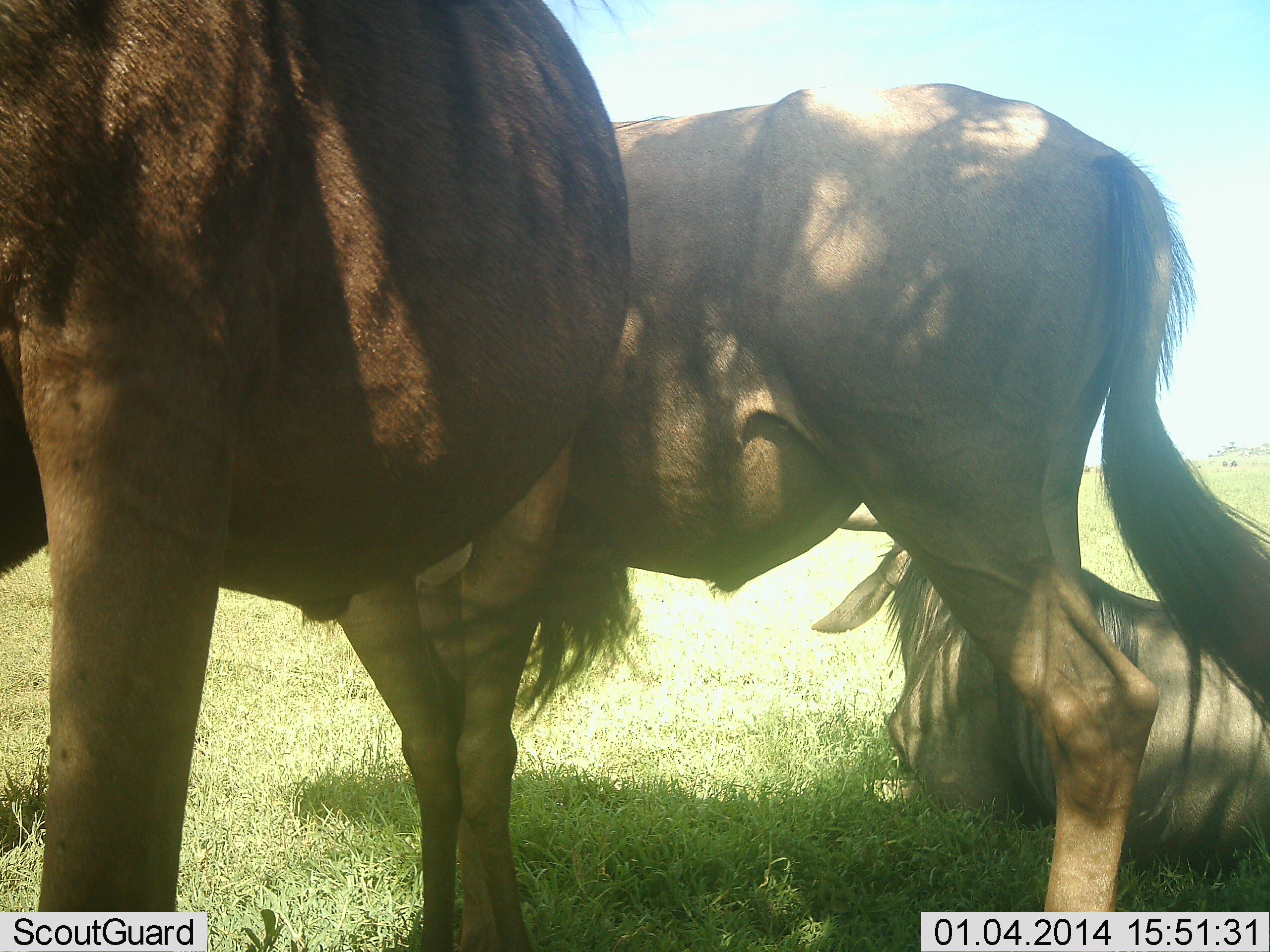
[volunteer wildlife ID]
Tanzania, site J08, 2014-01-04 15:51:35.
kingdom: Animalia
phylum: Chordata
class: Mammalia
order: Artiodactyla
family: Bovidae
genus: Connochaetes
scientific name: Connochaetes taurinus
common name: blue wildebeest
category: wildebeest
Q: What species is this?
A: Wildebeest (blue wildebeest) (Connochaetes taurinus).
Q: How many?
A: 3.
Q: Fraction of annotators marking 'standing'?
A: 90%.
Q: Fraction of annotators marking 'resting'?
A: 90%.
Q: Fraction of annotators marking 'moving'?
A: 0%.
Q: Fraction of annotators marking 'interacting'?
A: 10%.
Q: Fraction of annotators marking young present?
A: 0%.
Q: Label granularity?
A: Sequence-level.